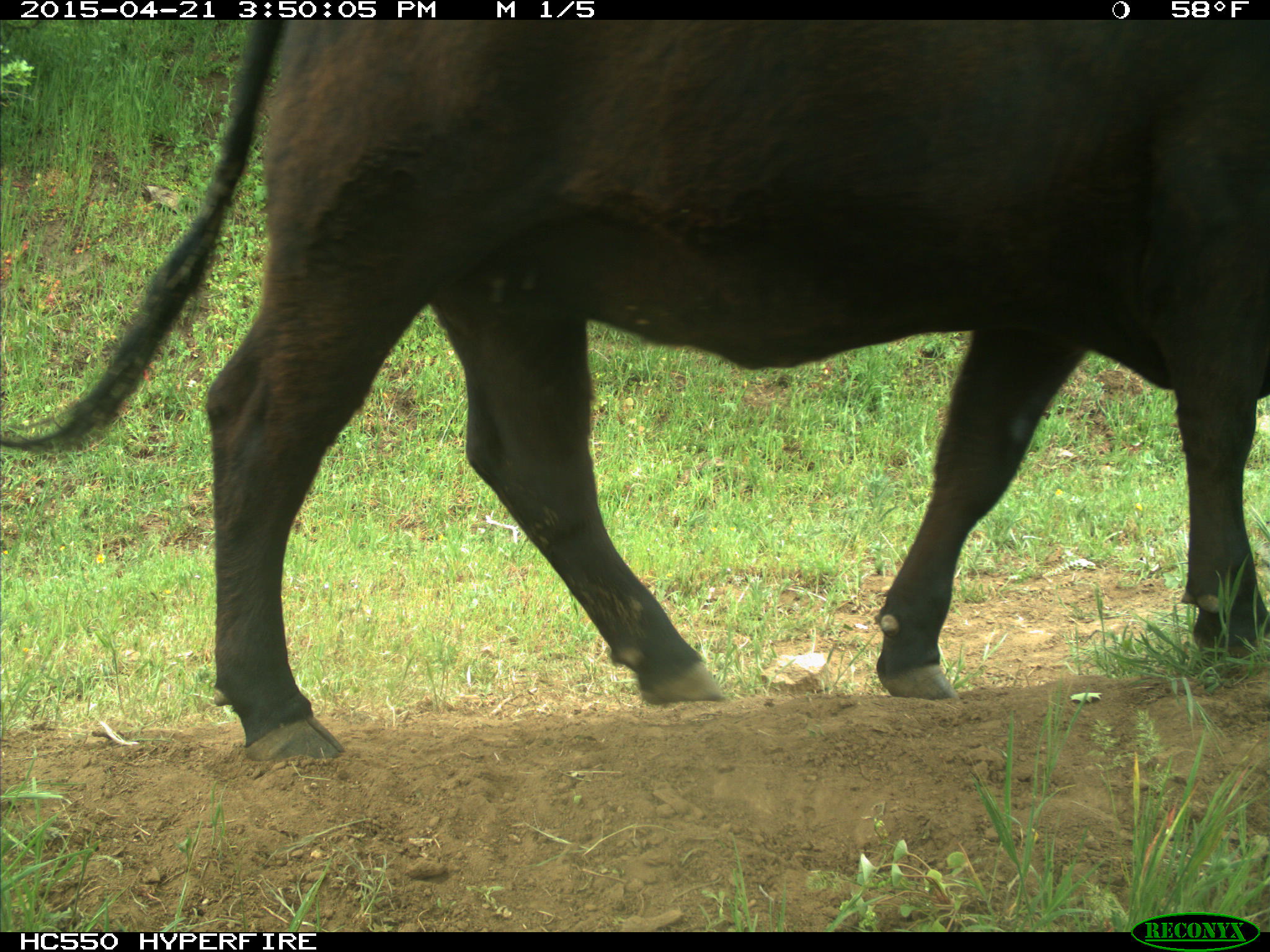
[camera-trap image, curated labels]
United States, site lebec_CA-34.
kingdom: Animalia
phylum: Chordata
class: Mammalia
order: Artiodactyla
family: Bovidae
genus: Bos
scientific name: Bos taurus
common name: domestic cow